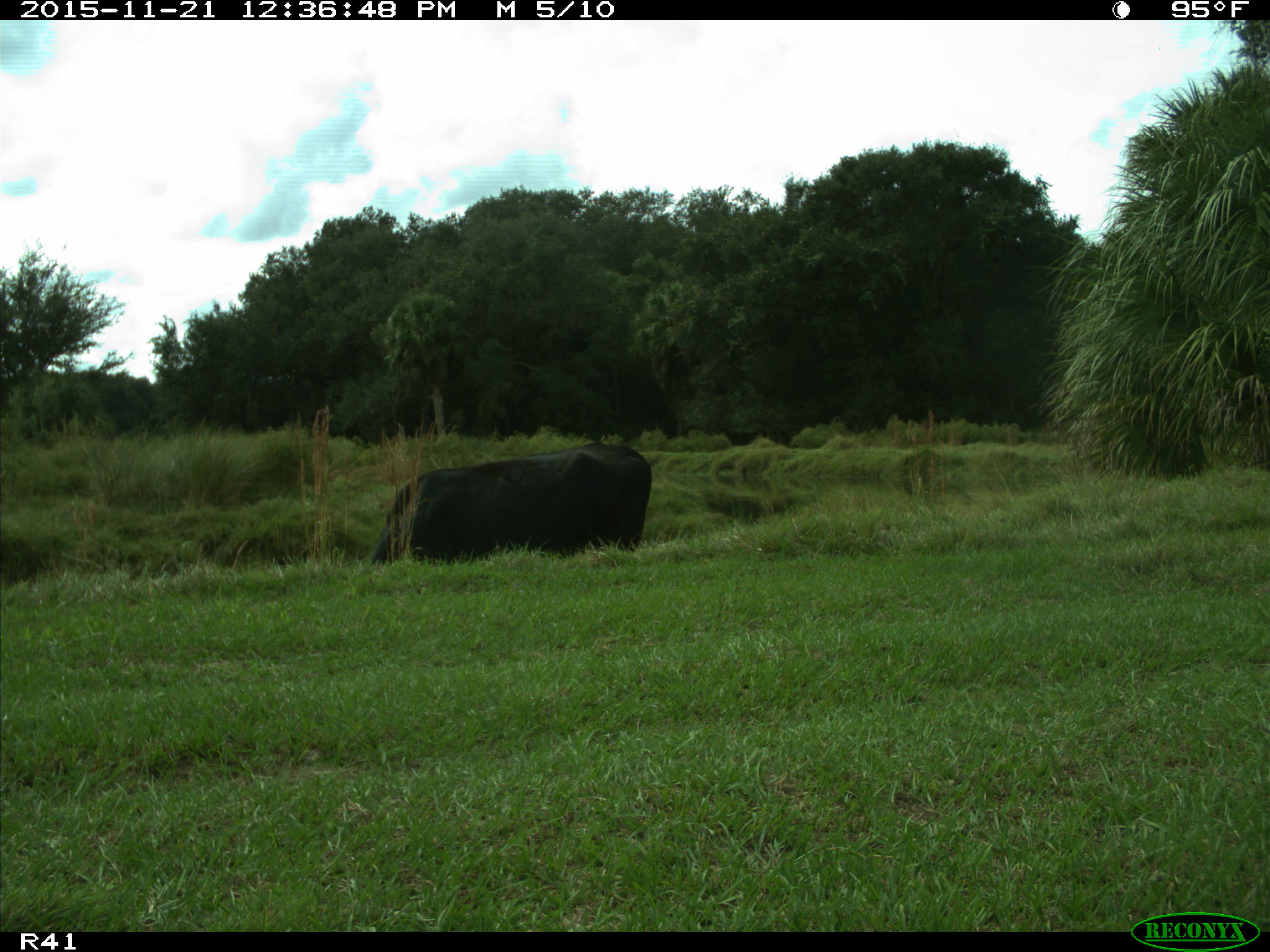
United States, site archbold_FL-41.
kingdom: Animalia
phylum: Chordata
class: Mammalia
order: Artiodactyla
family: Bovidae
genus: Bos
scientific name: Bos taurus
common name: domestic cow